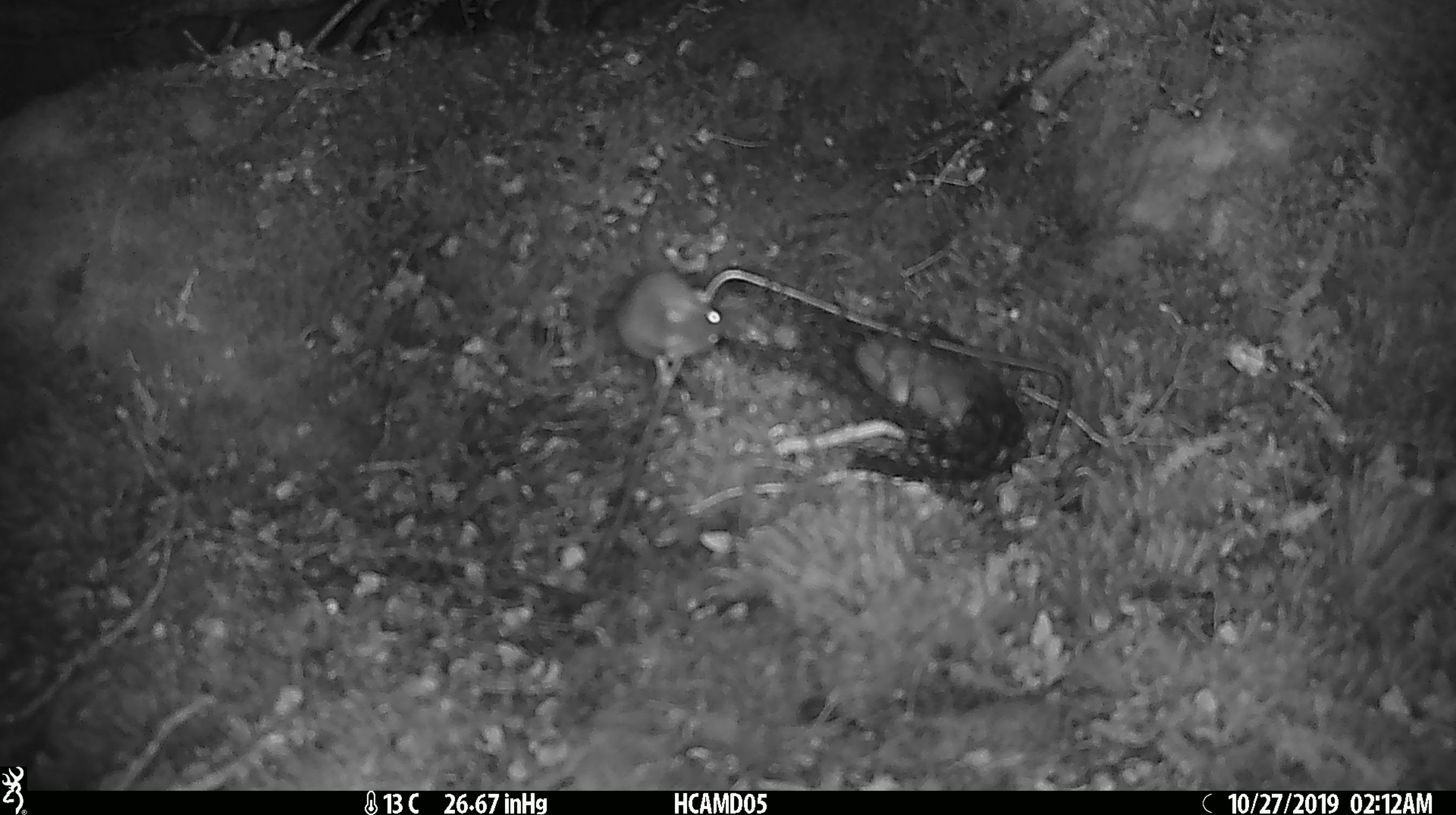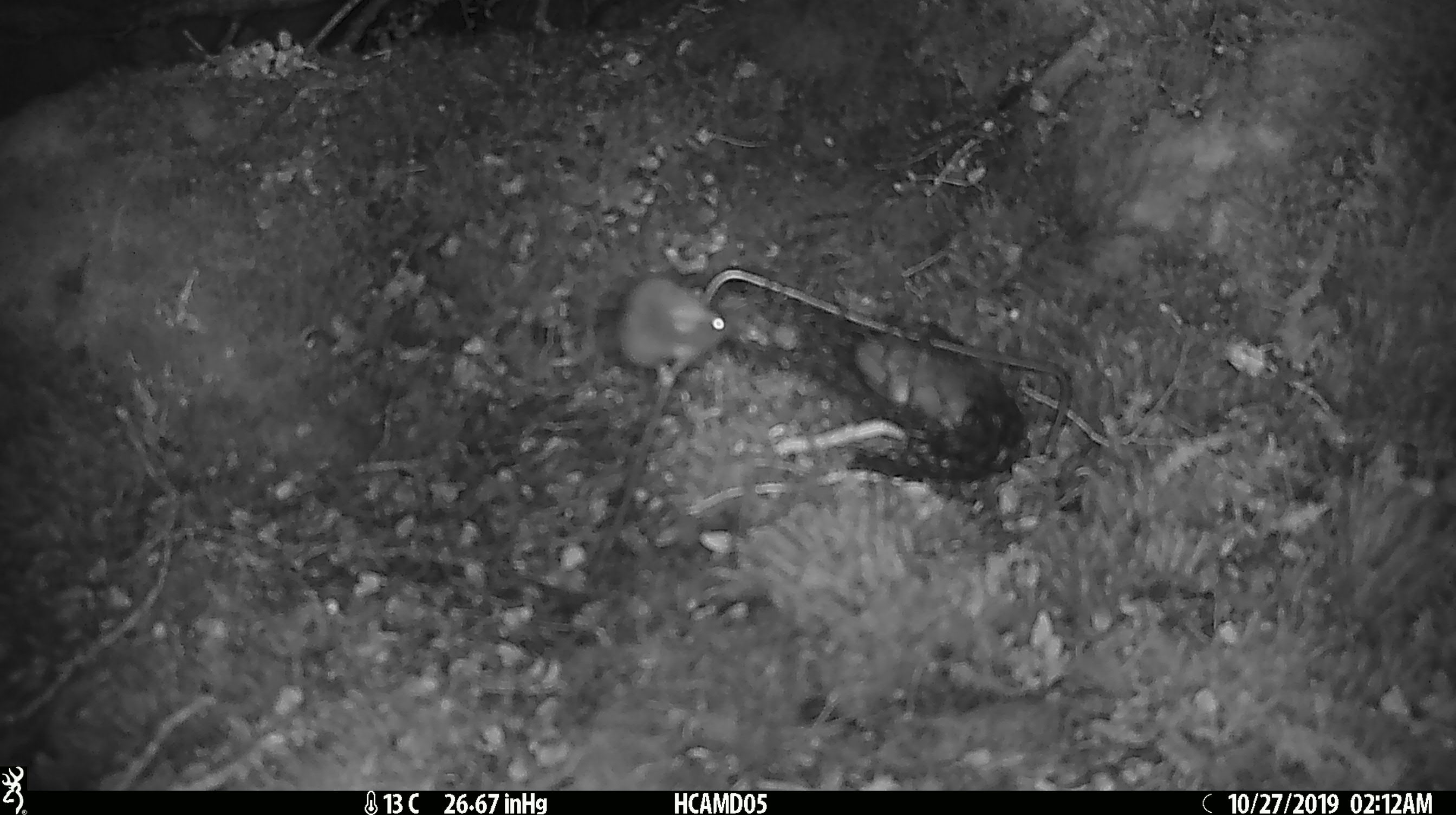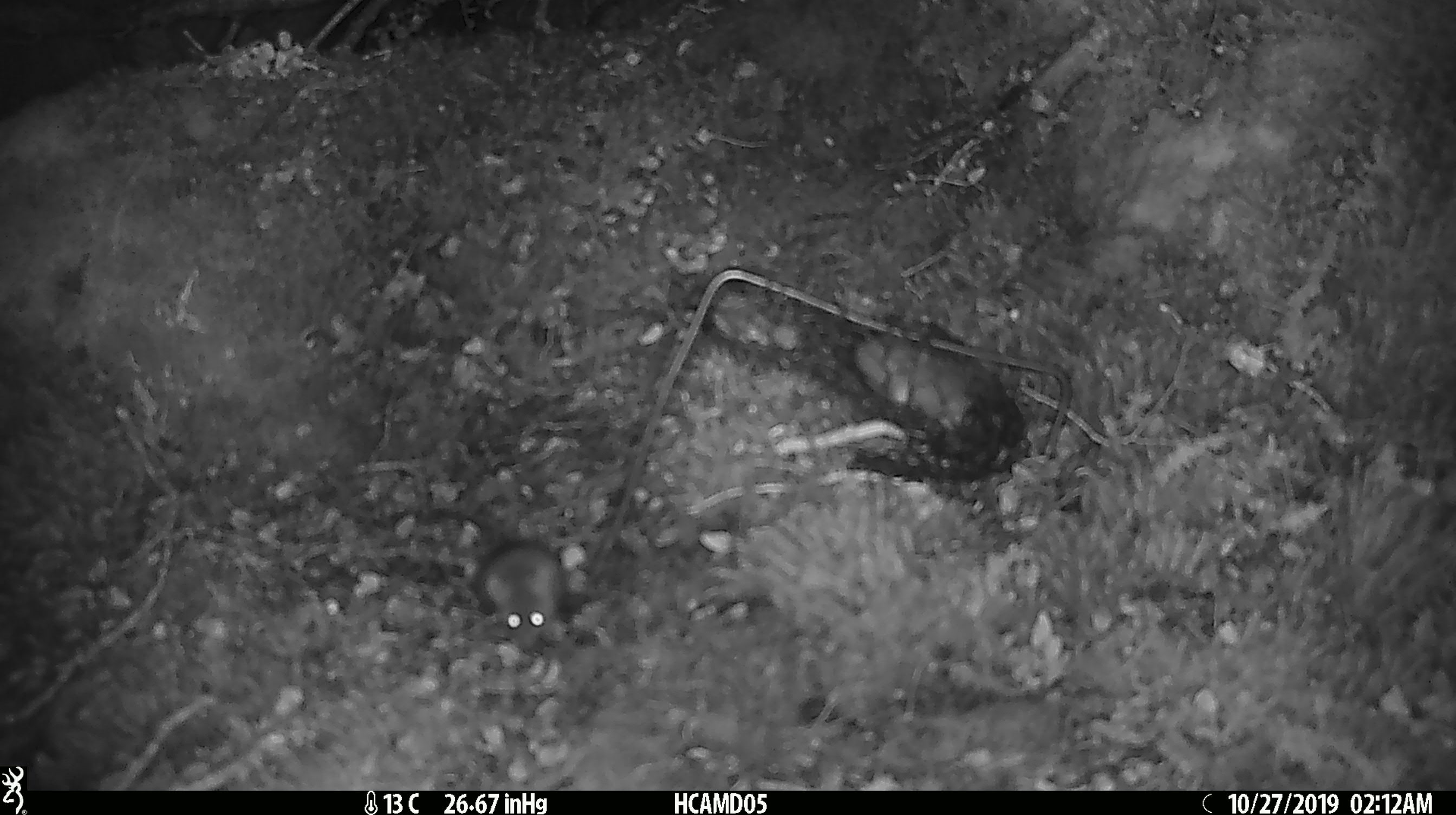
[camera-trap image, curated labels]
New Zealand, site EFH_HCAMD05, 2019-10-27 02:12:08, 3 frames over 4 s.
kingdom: Animalia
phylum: Chordata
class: Mammalia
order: Rodentia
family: Muridae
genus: Mus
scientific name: Mus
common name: mouse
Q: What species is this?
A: Mouse (Mus).